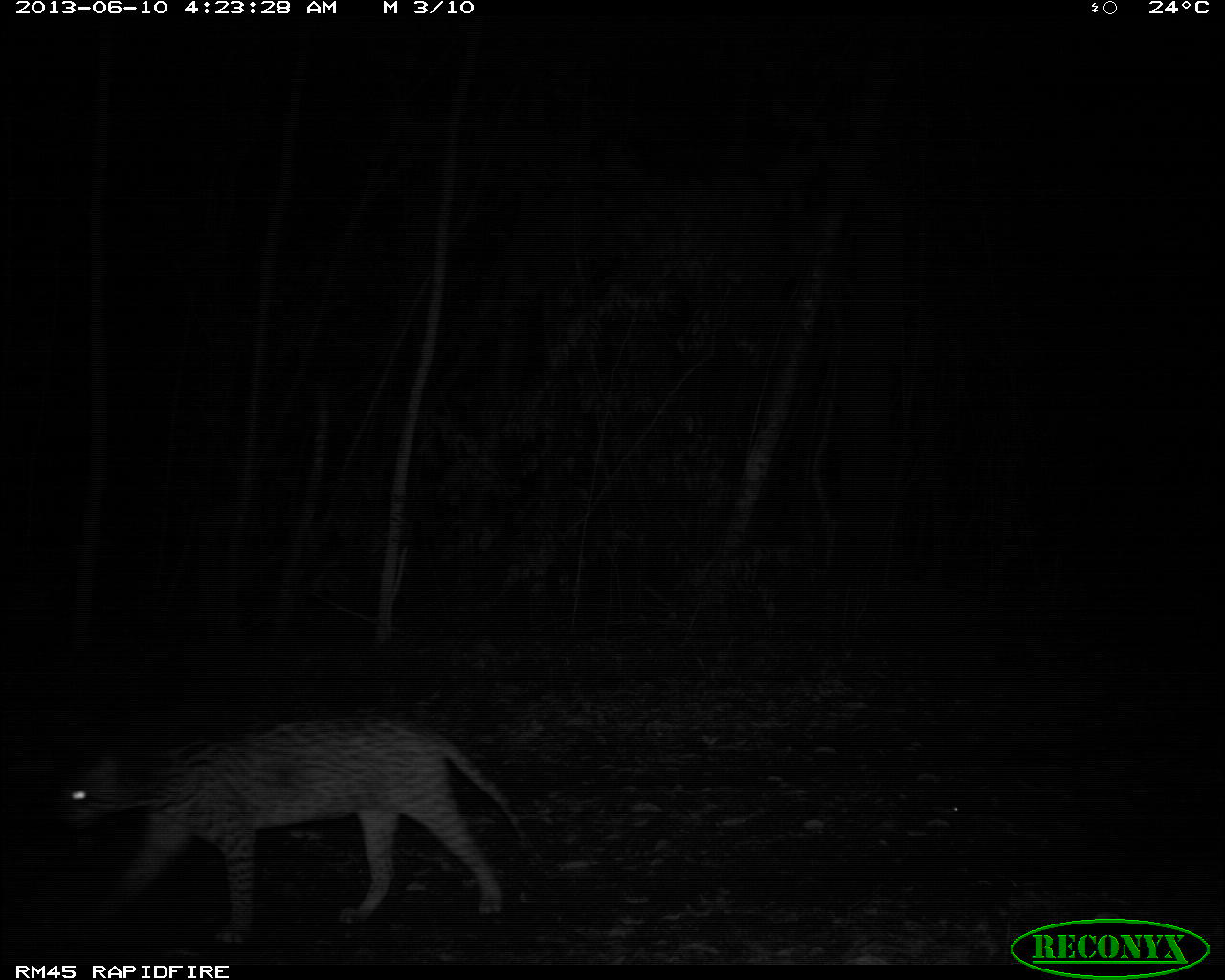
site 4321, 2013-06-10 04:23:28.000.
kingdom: Animalia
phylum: Chordata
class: Mammalia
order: Carnivora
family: Felidae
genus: Leopardus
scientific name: Leopardus pardalis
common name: ocelot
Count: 1.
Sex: male.